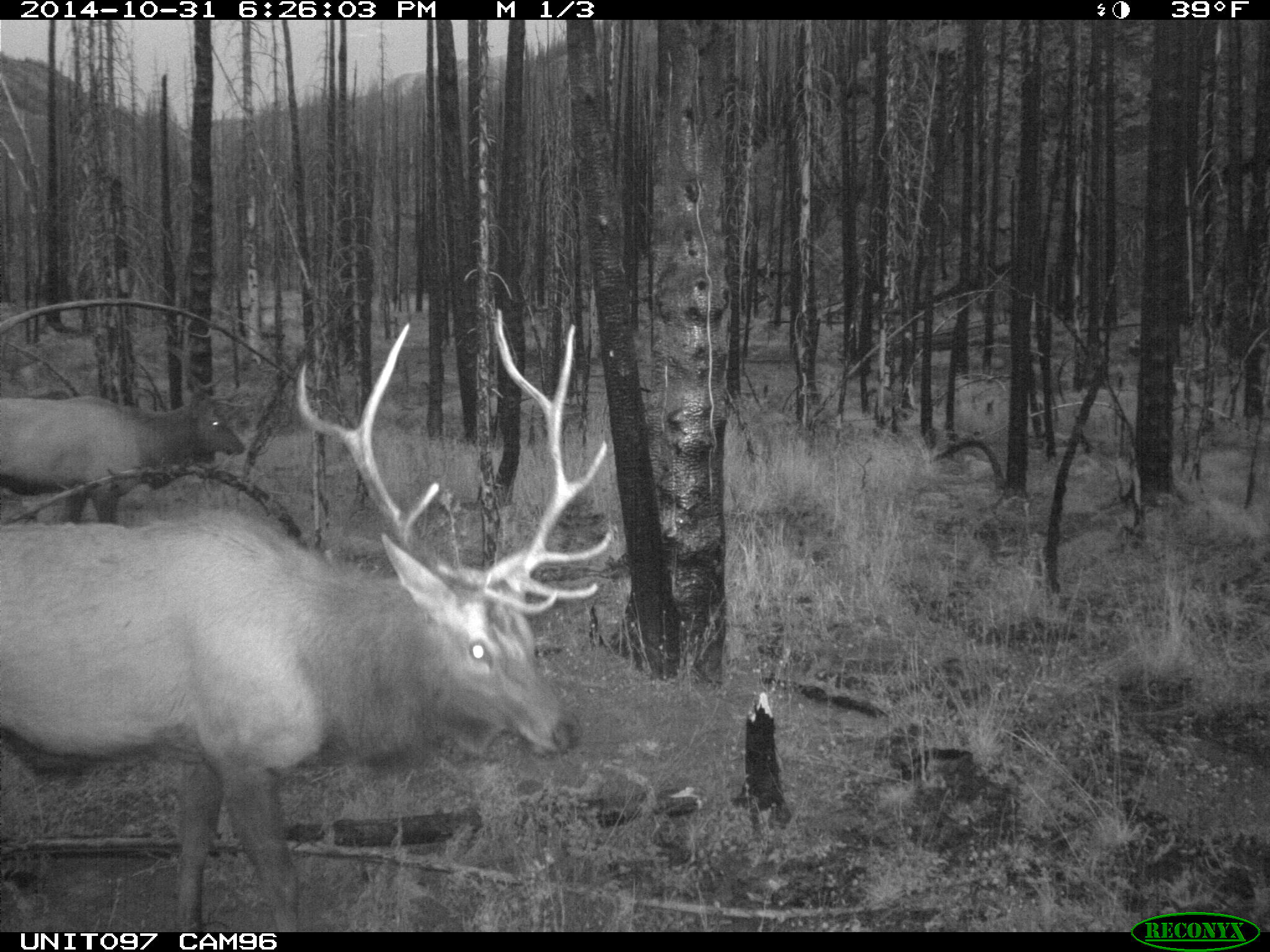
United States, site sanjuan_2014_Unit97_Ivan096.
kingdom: Animalia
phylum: Chordata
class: Mammalia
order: Artiodactyla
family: Cervidae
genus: Cervus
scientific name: Cervus elaphus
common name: red deer